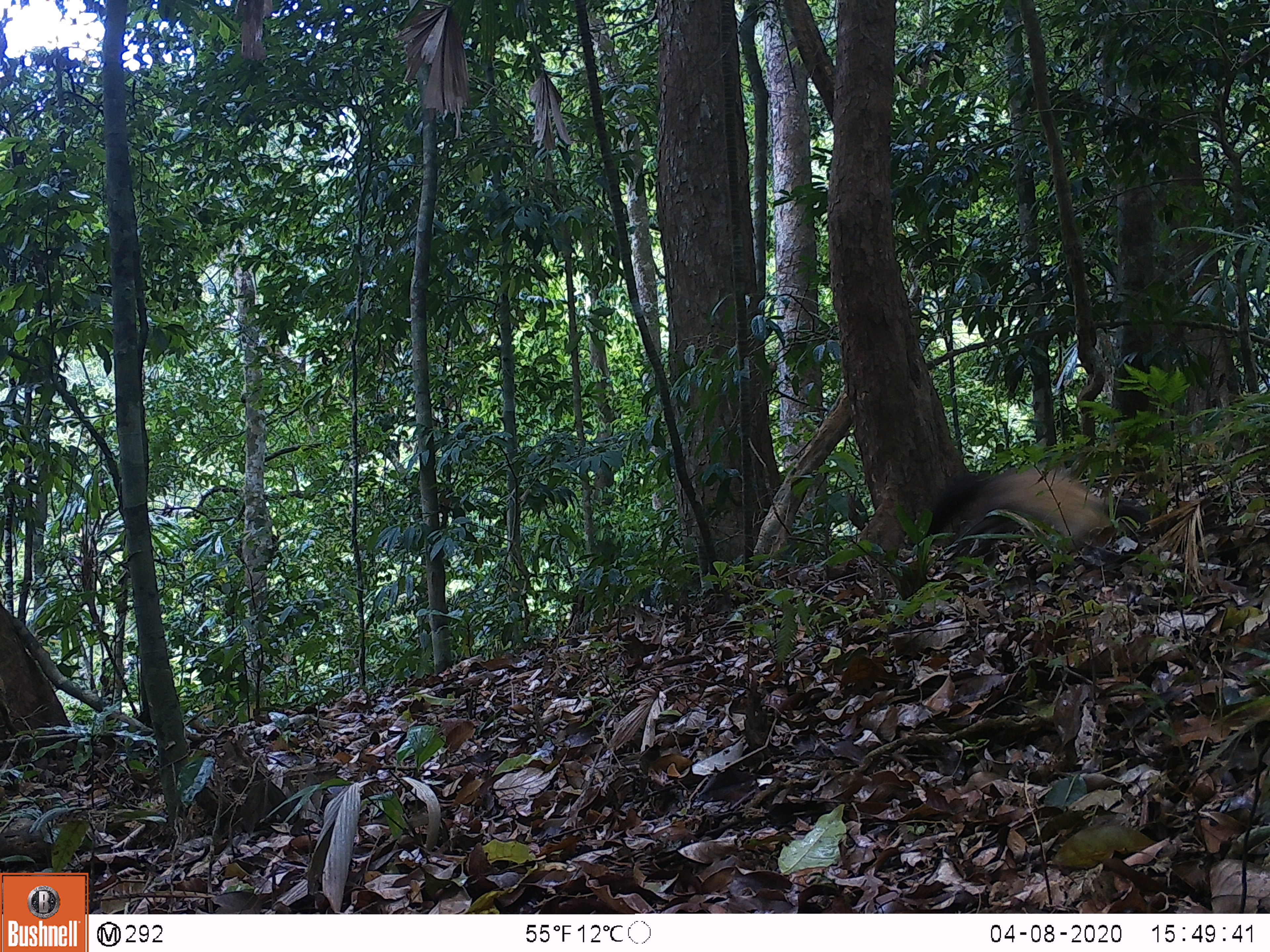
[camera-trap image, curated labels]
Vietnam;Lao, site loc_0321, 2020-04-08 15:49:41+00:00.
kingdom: Animalia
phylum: Chordata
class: Mammalia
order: Carnivora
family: Mustelidae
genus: Martes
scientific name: Martes flavigula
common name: yellow-throated marten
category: yellow throated marten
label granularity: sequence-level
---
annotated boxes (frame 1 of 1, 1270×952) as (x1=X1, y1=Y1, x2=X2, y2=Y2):
yellow throated marten: (x1=908, y1=460, x2=1151, y2=562)